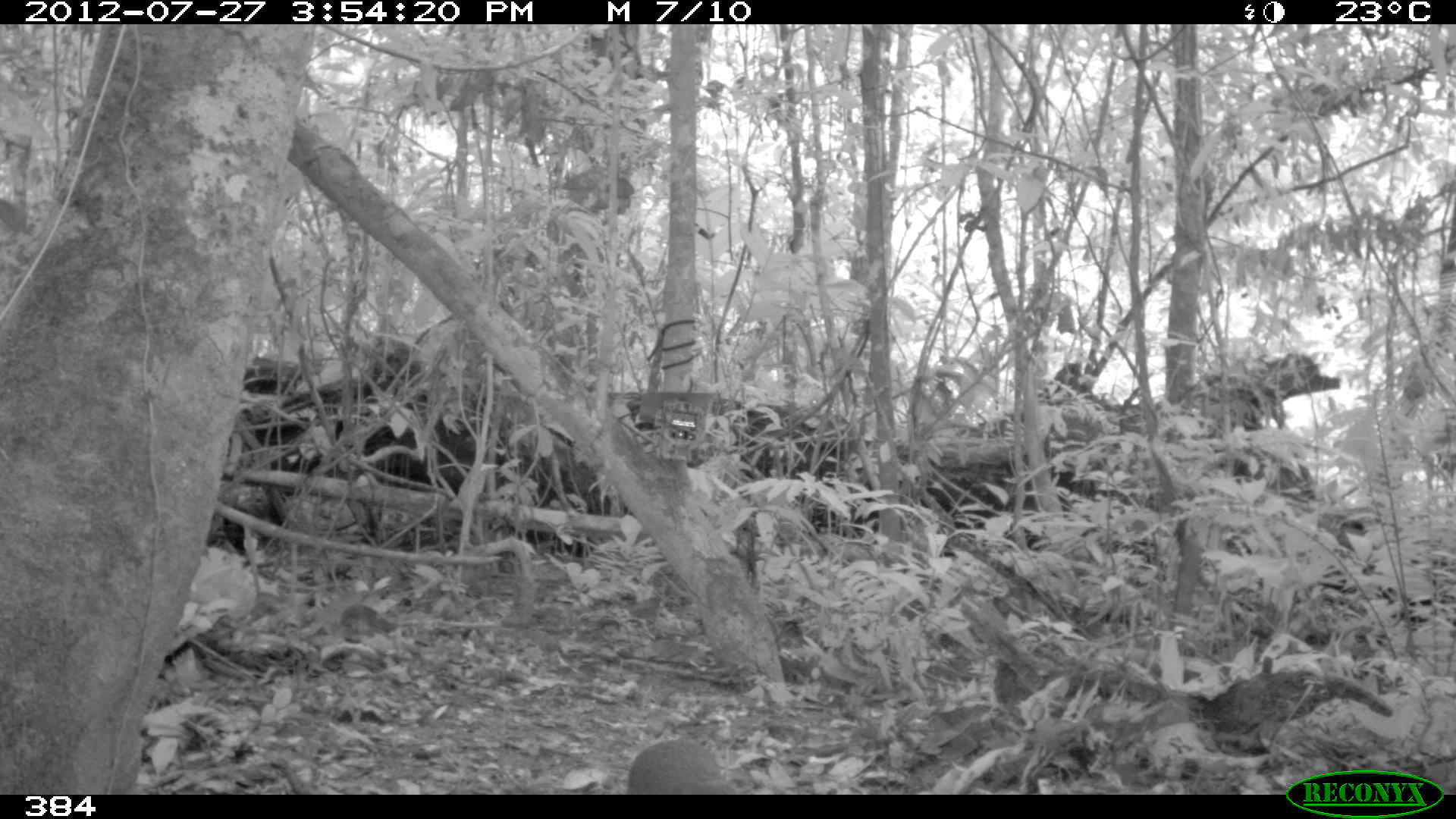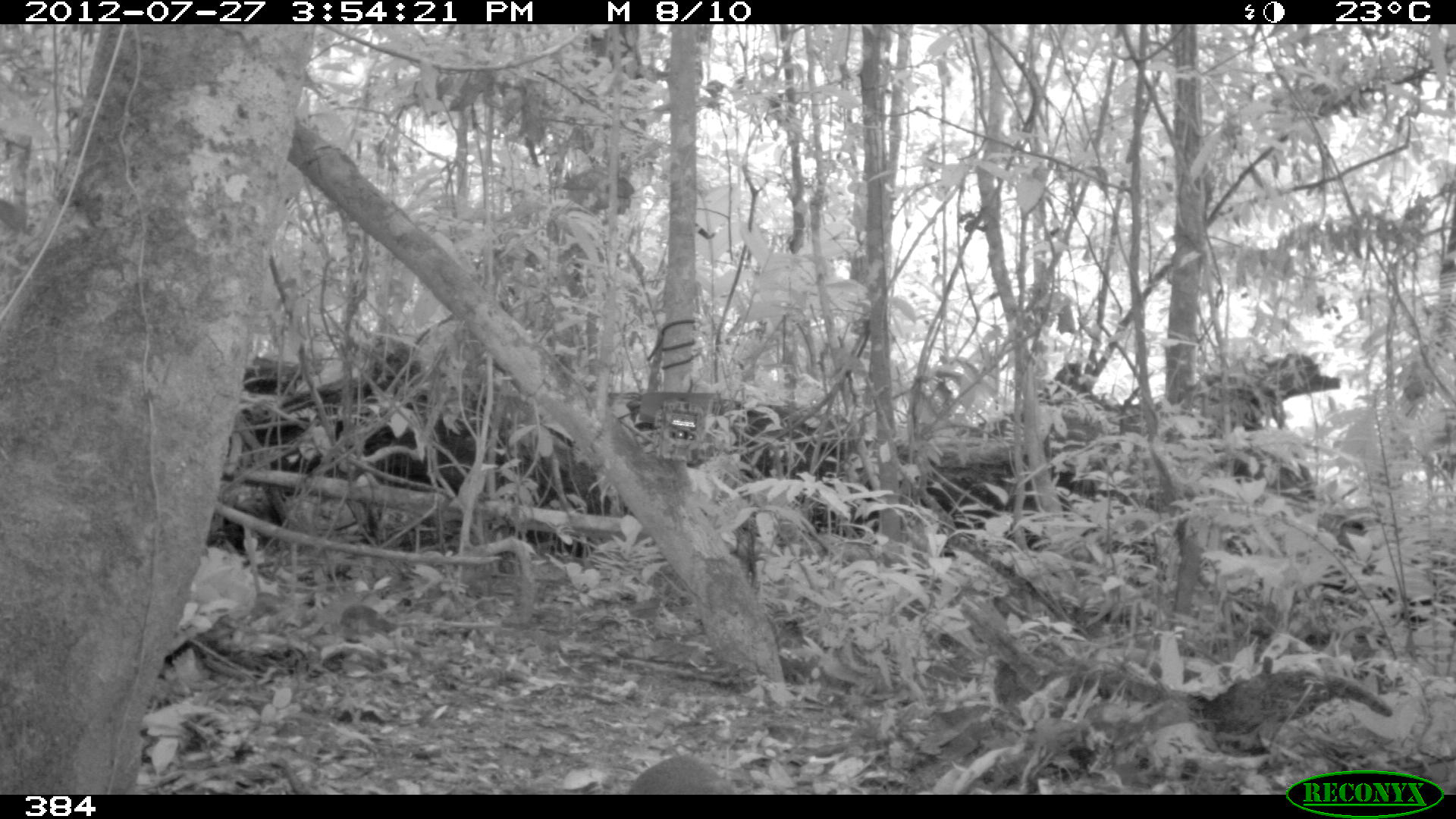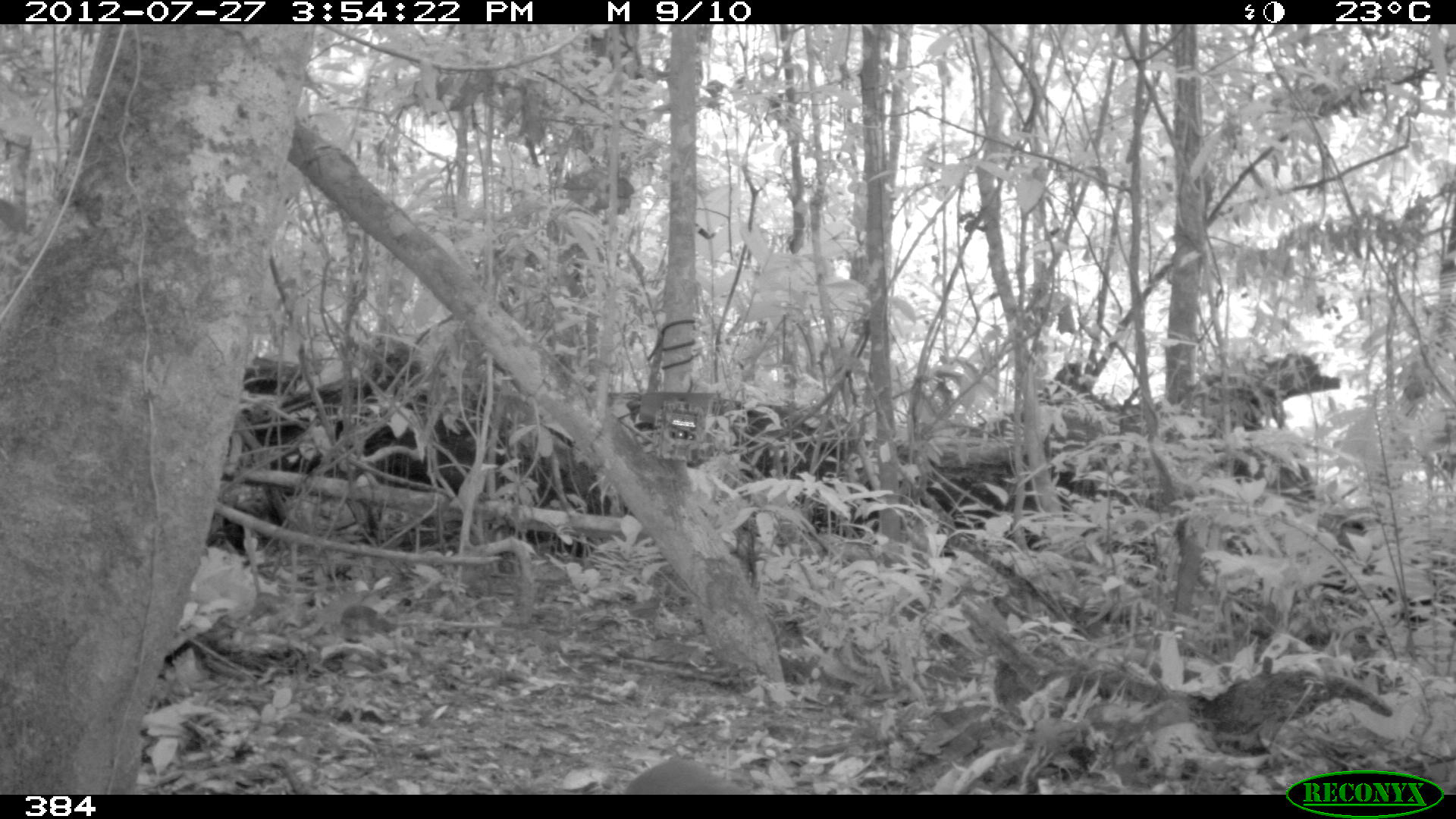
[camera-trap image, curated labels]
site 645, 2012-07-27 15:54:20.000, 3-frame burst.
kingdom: Animalia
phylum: Chordata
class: Mammalia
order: Rodentia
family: Dasyproctidae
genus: Dasyprocta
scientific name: Dasyprocta punctata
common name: central american agouti